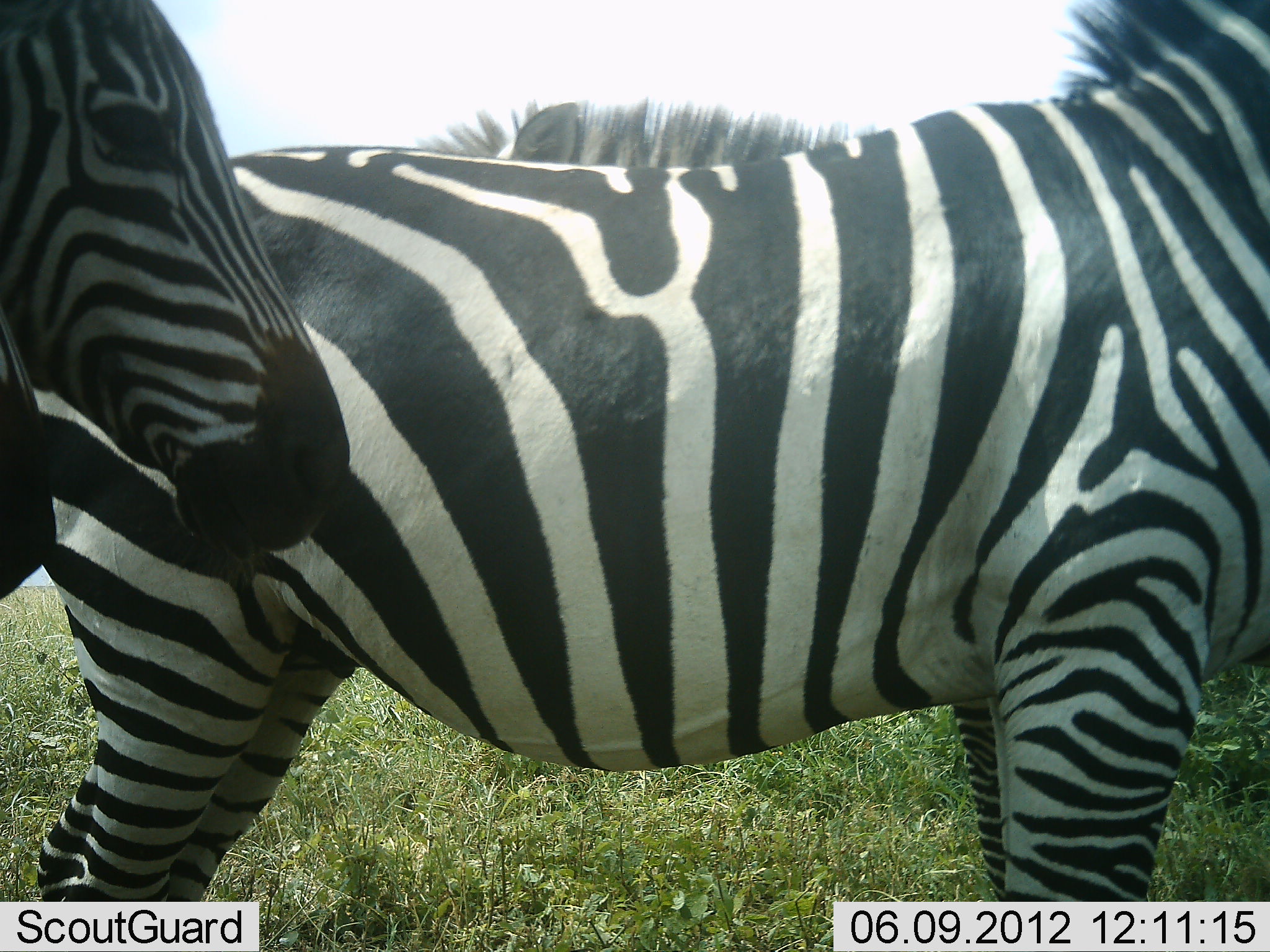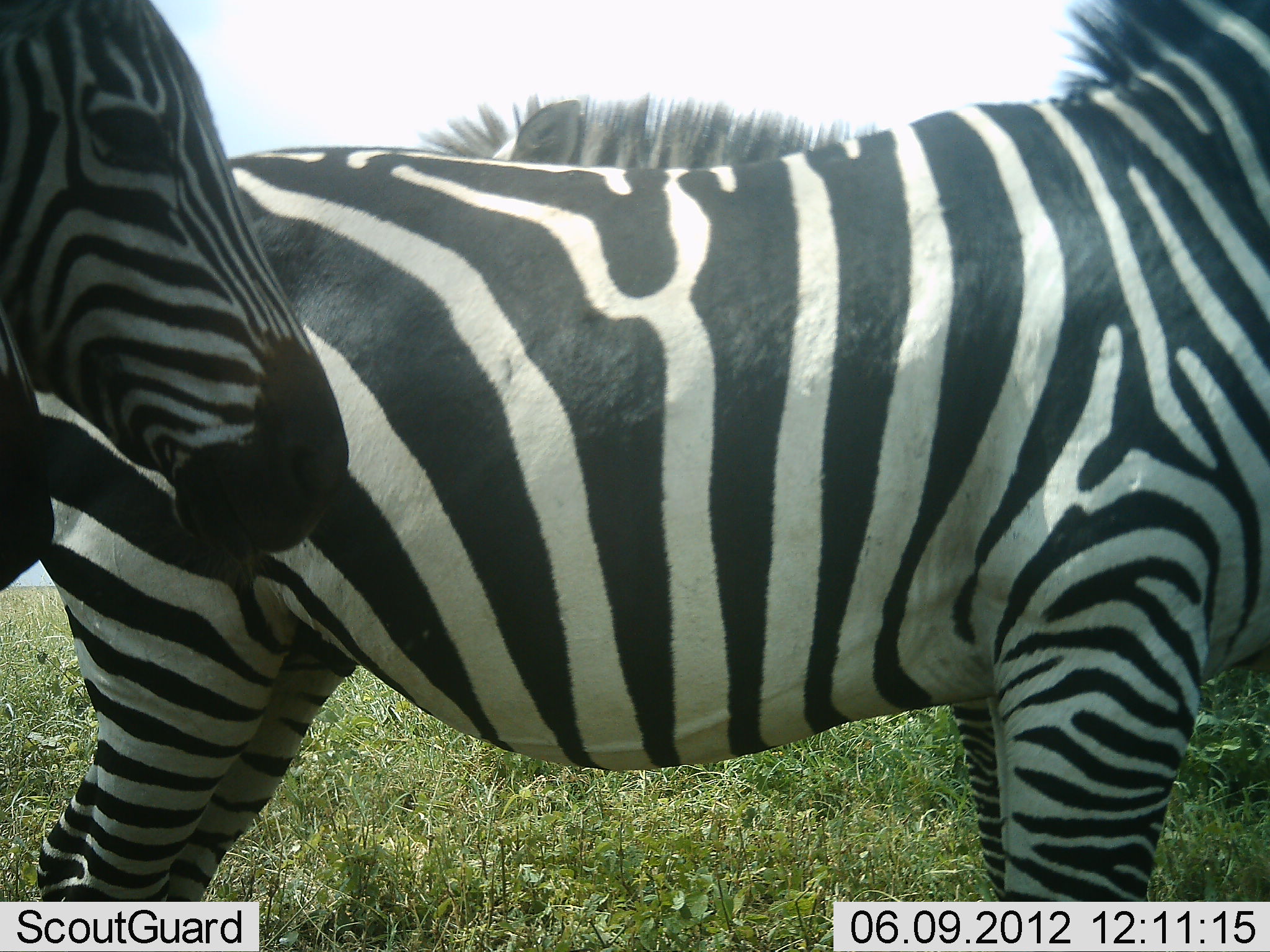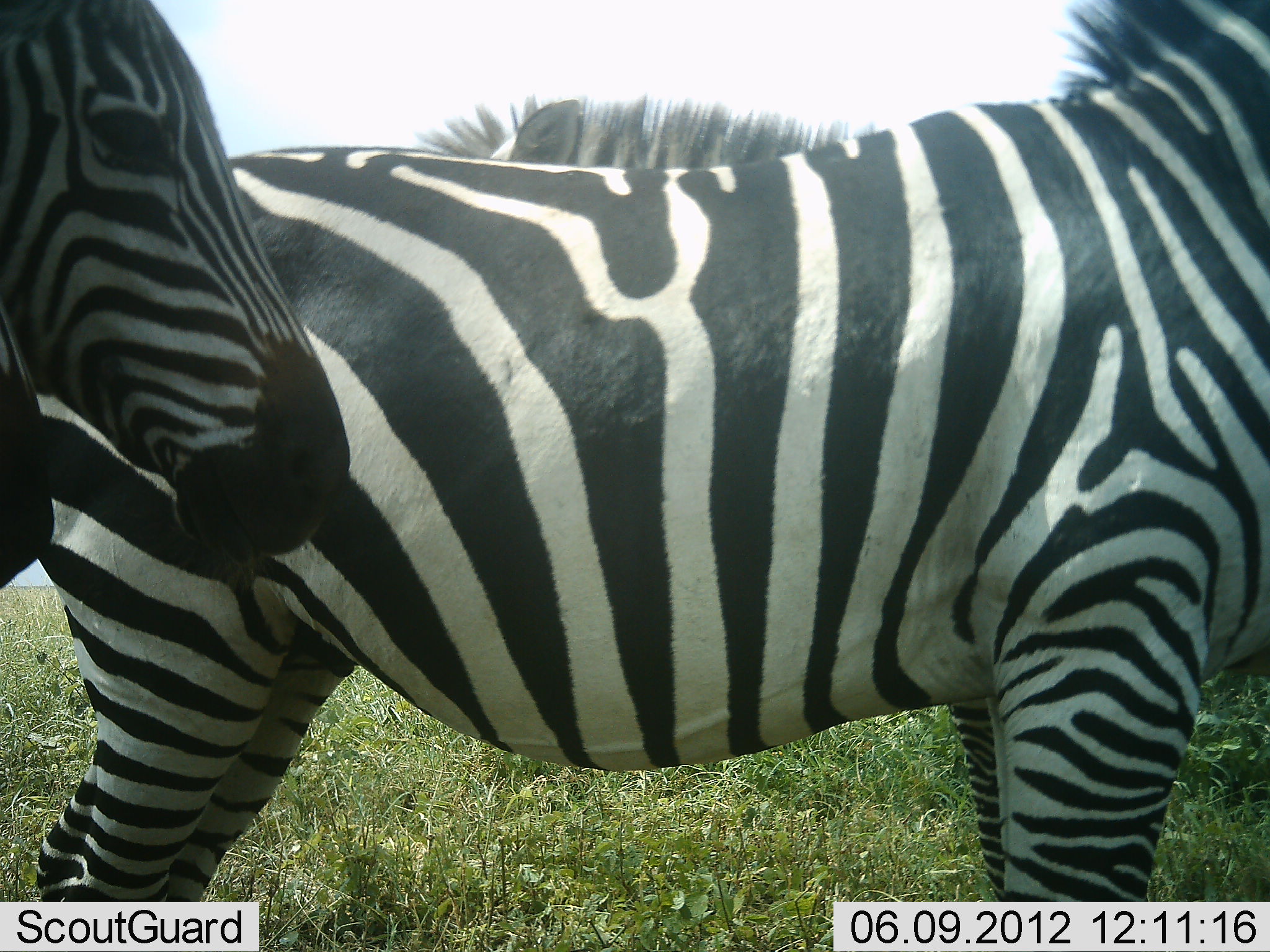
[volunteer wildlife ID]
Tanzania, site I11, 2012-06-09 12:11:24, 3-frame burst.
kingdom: Animalia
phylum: Chordata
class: Mammalia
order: Perissodactyla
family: Equidae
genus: Equus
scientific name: Equus quagga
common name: plains zebra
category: zebra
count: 3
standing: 100%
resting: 20%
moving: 0%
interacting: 0%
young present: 0%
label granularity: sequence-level